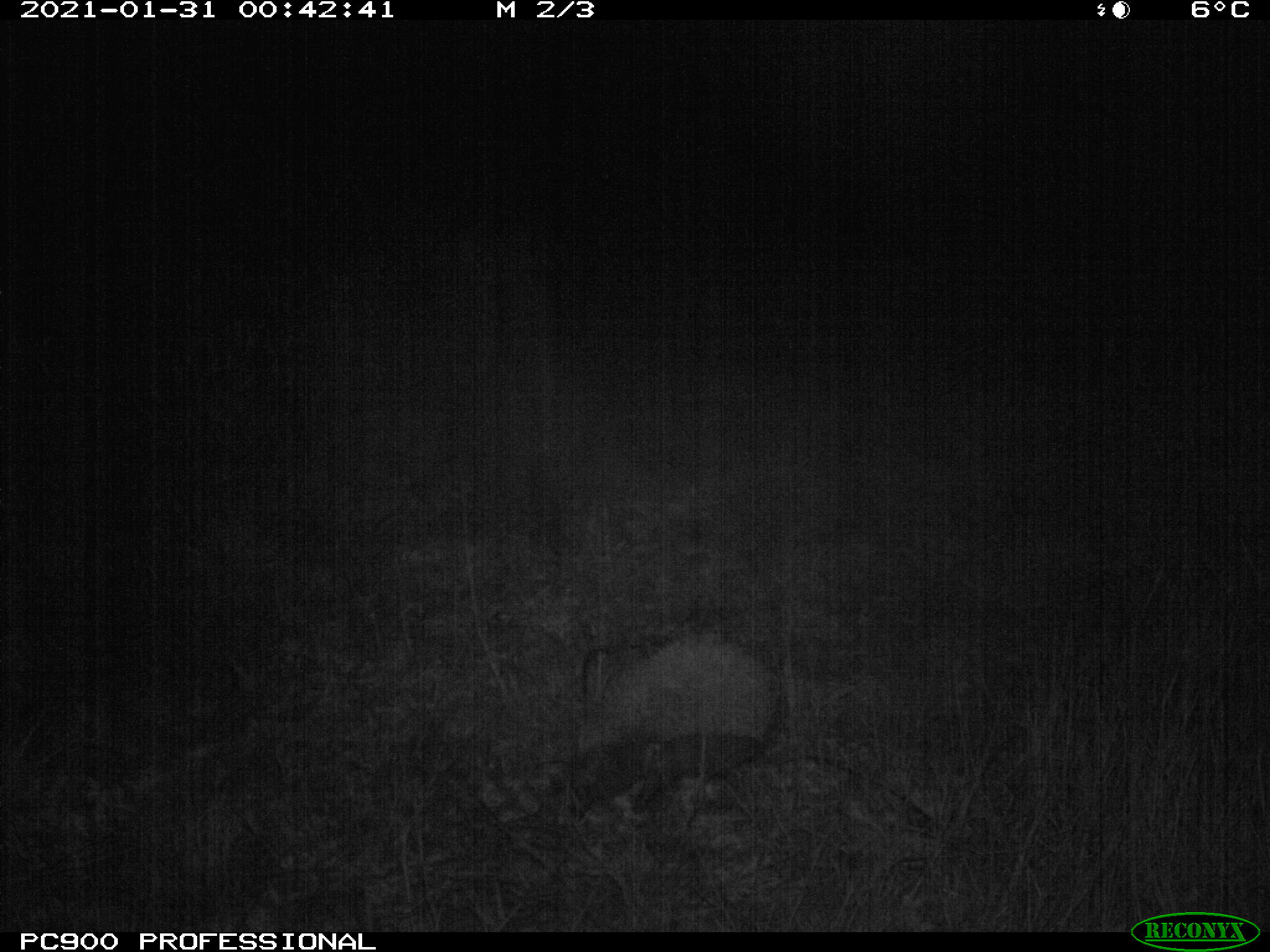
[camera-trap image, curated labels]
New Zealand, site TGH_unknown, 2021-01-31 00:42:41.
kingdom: Animalia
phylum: Chordata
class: Mammalia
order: Eulipotyphla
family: Erinaceidae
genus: Erinaceus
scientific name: Erinaceus europaeus europaeus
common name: european hedgehog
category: hedgehog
Hedgehog (european hedgehog) (Erinaceus europaeus europaeus).